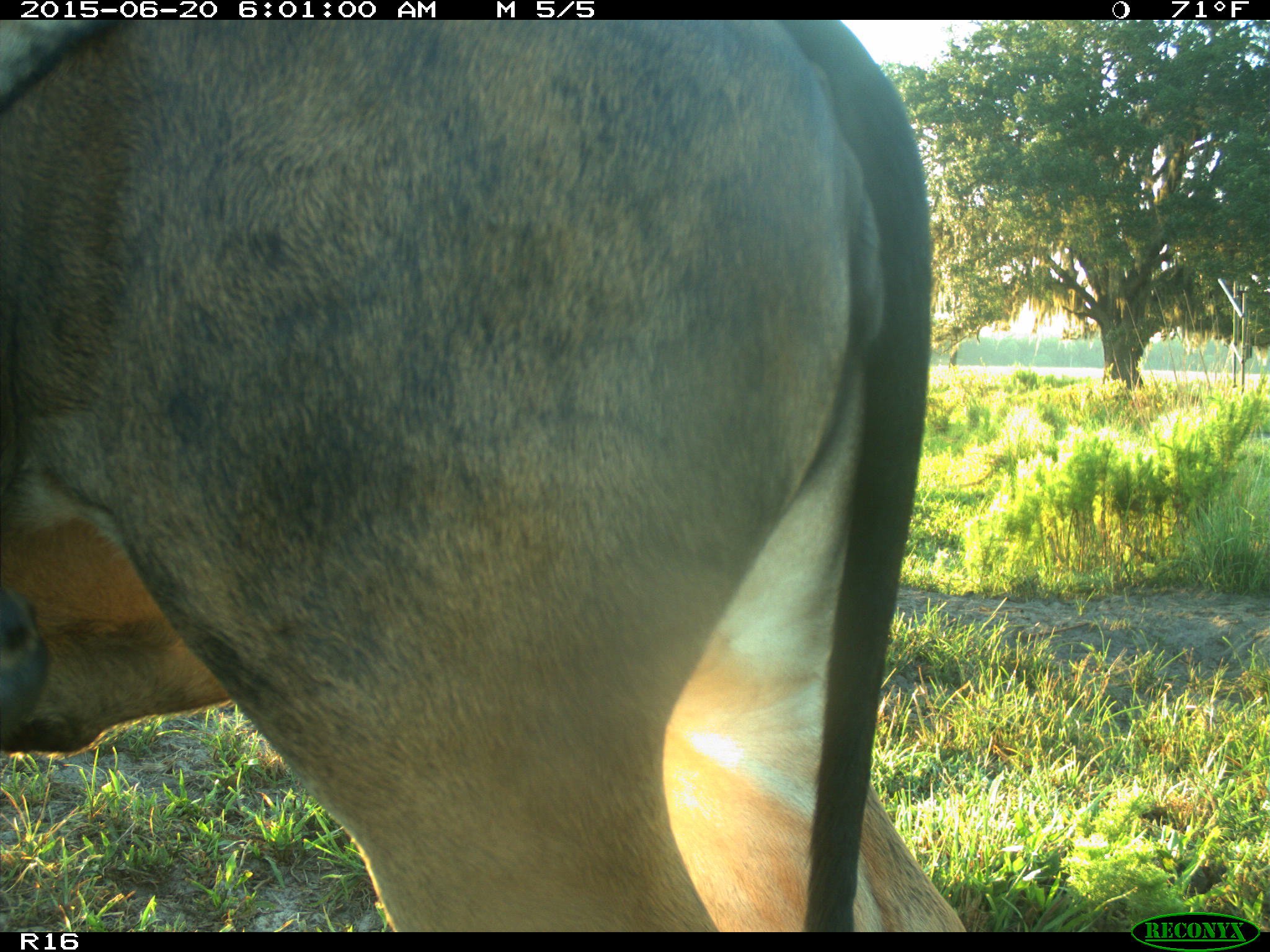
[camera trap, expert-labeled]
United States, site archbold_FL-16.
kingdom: Animalia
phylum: Chordata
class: Mammalia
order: Artiodactyla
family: Bovidae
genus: Bos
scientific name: Bos taurus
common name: domestic cow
Bos taurus (domestic cow).